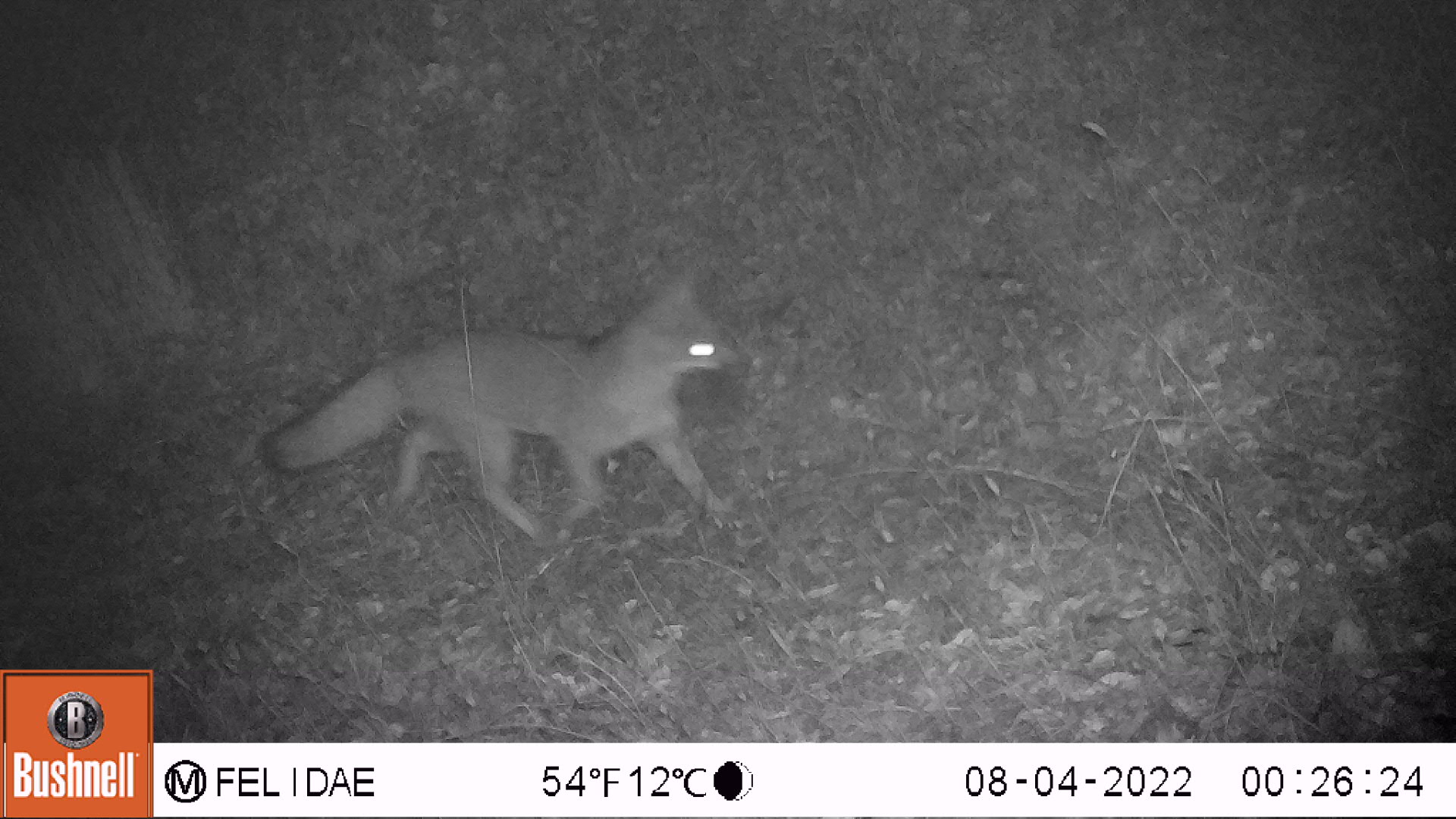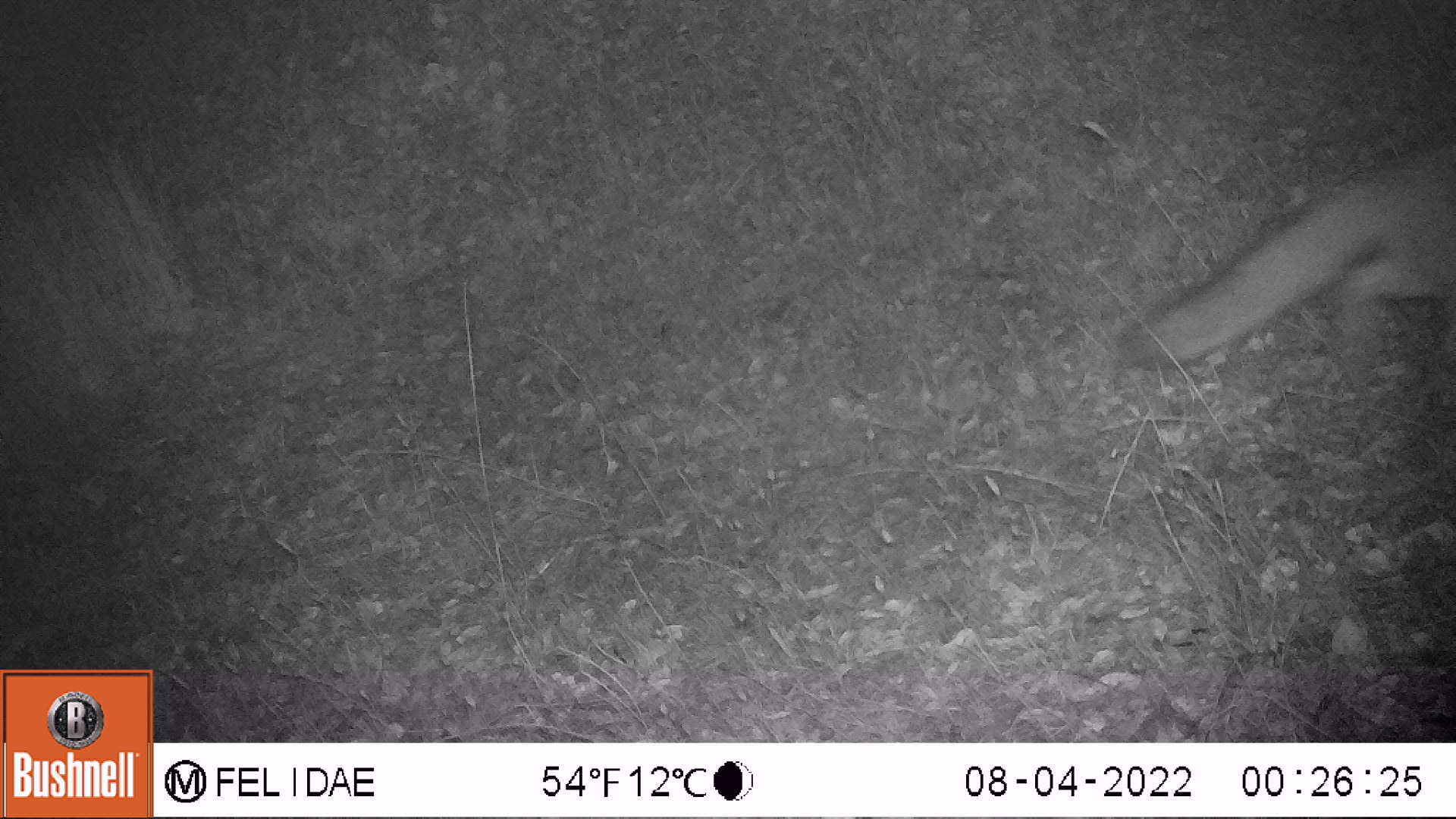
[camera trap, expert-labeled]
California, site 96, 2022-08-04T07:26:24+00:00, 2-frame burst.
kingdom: Animalia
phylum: Chordata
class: Mammalia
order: Carnivora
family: Canidae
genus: Urocyon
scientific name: Urocyon cinereoargenteus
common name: gray fox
Gray fox (Urocyon cinereoargenteus).